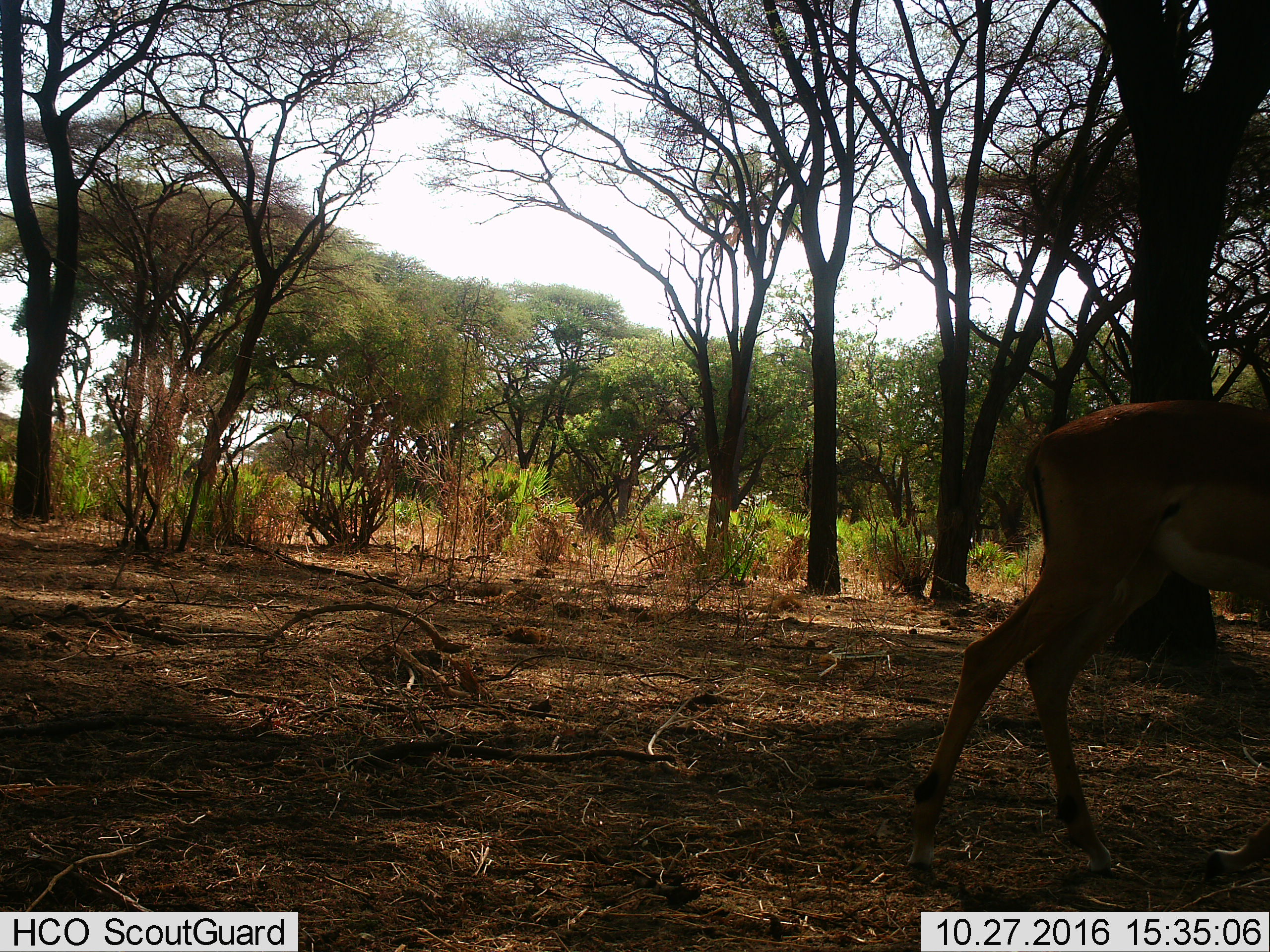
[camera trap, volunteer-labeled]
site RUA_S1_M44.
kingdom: Animalia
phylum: Chordata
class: Mammalia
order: Artiodactyla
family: Bovidae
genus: Aepyceros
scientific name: Aepyceros melampus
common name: impala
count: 1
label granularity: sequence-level